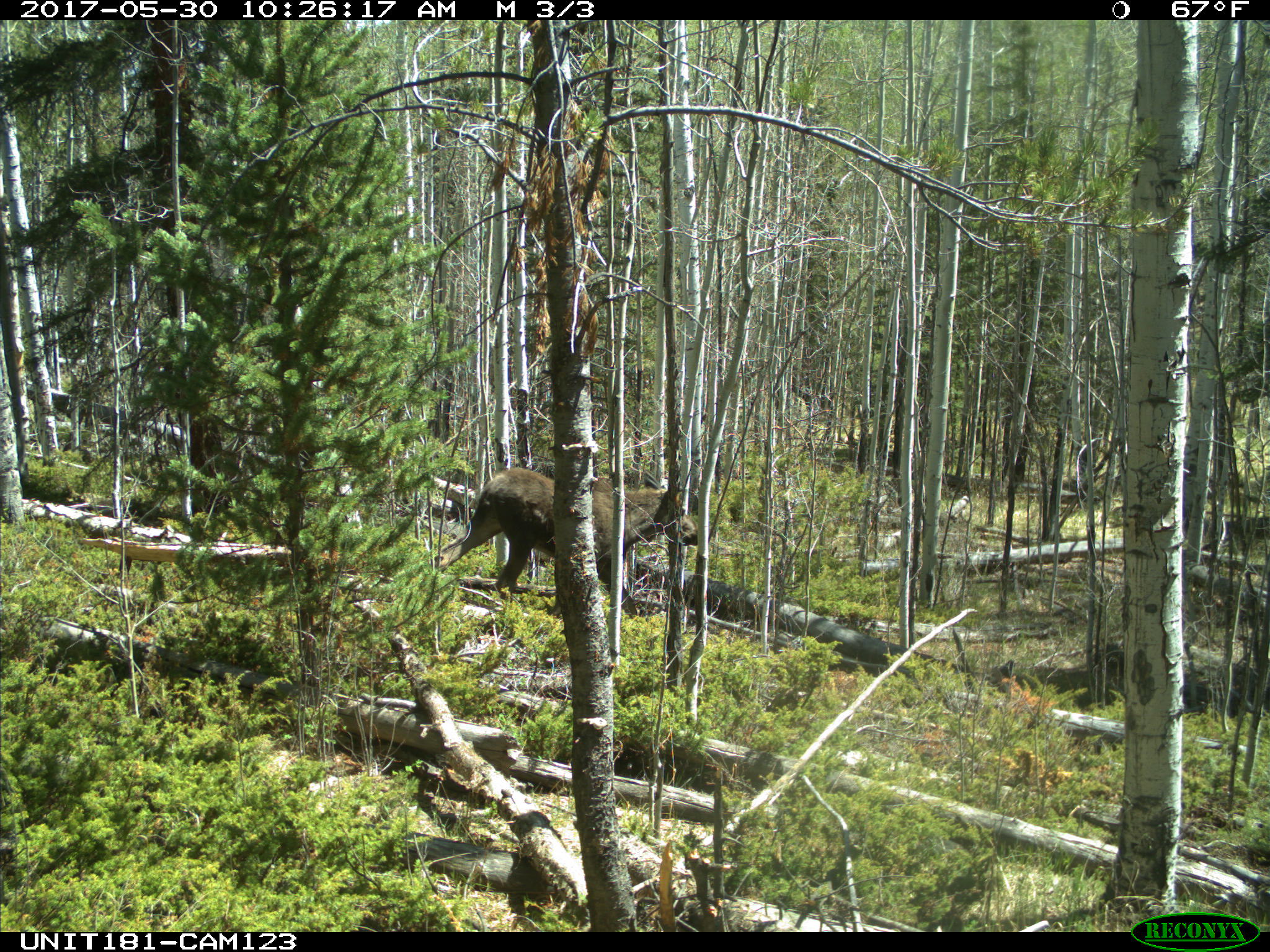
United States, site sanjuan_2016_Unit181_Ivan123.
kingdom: Animalia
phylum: Chordata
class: Mammalia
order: Artiodactyla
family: Cervidae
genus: Alces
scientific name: Alces alces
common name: moose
Alces alces (moose).